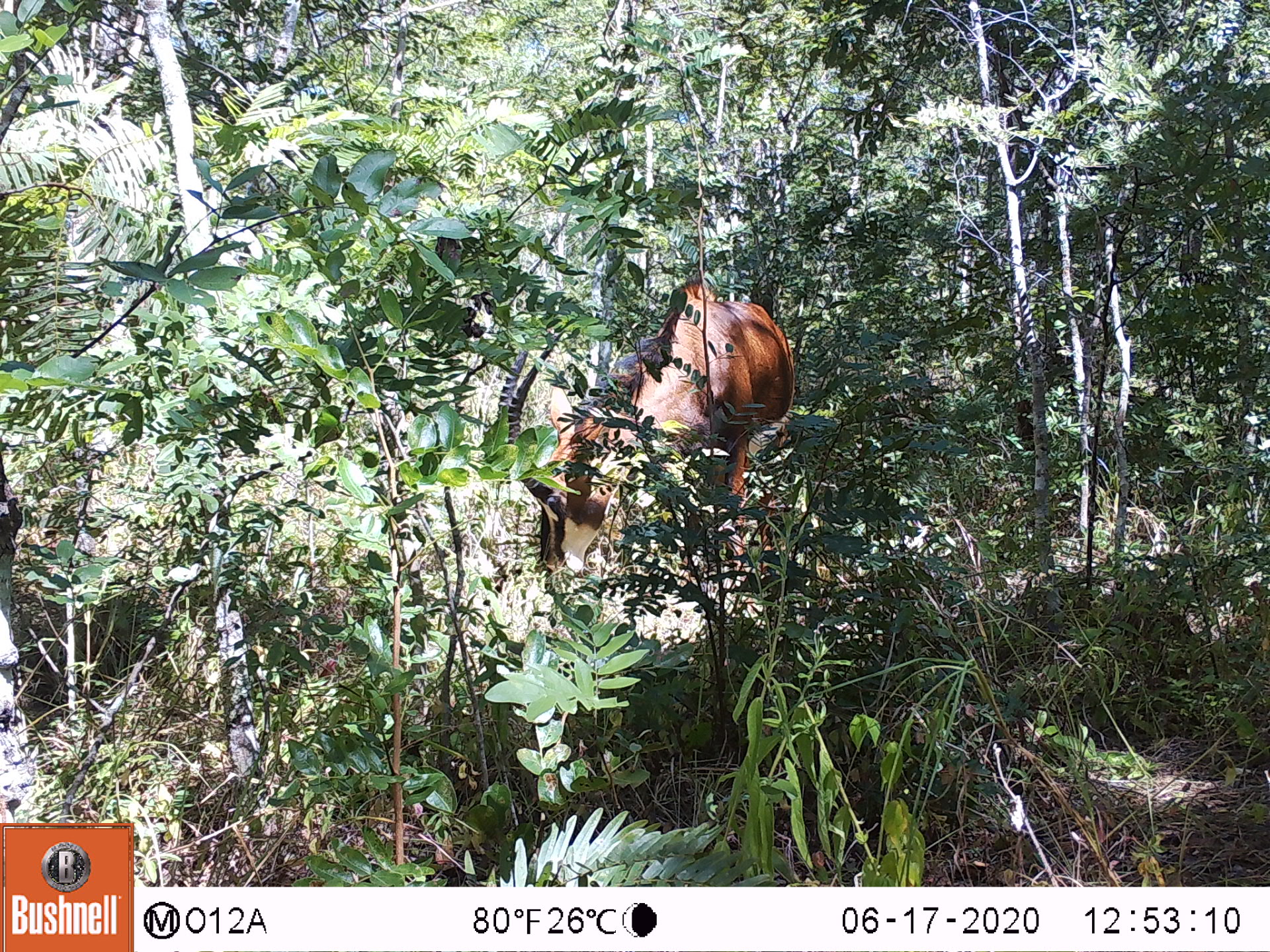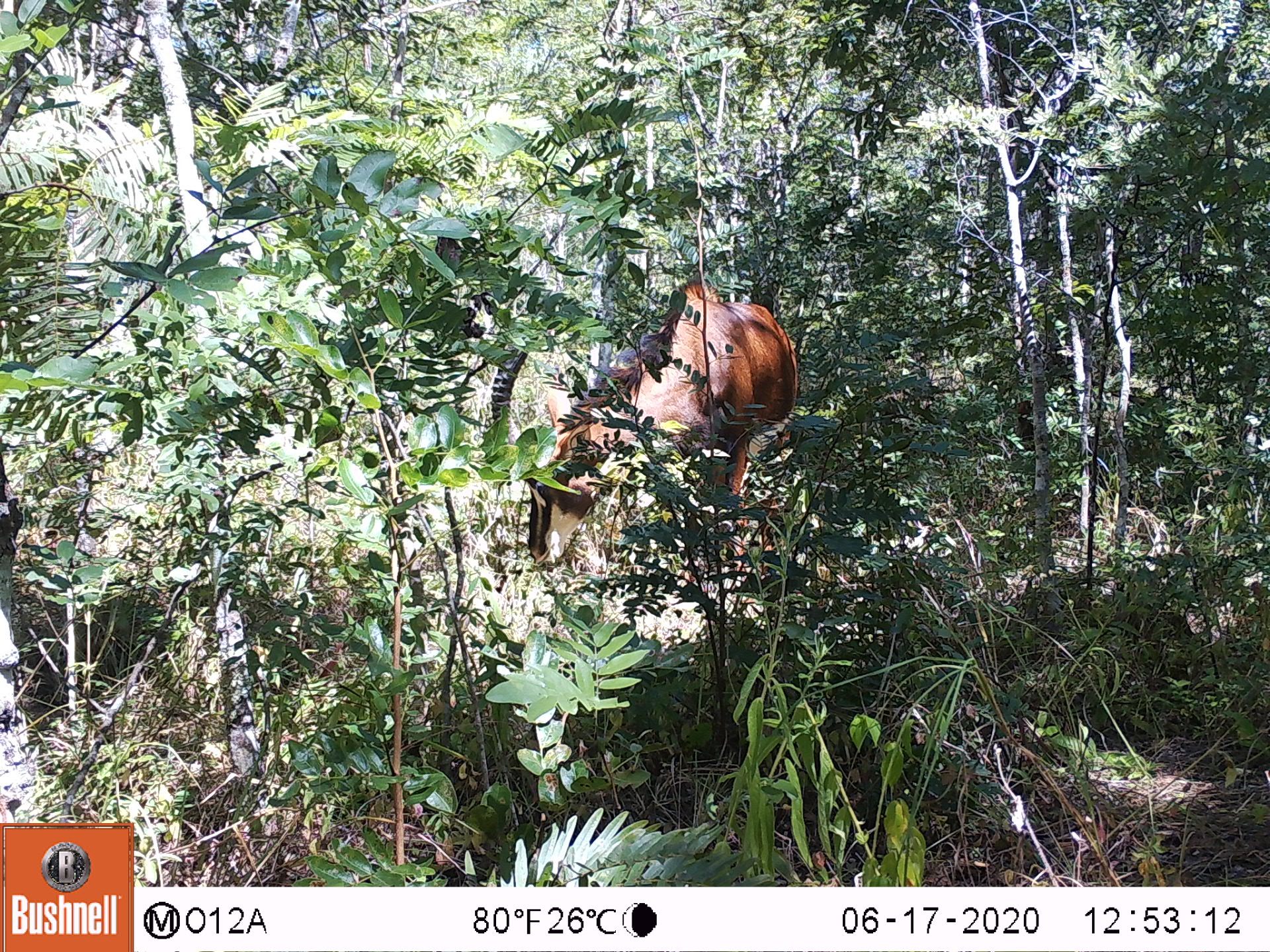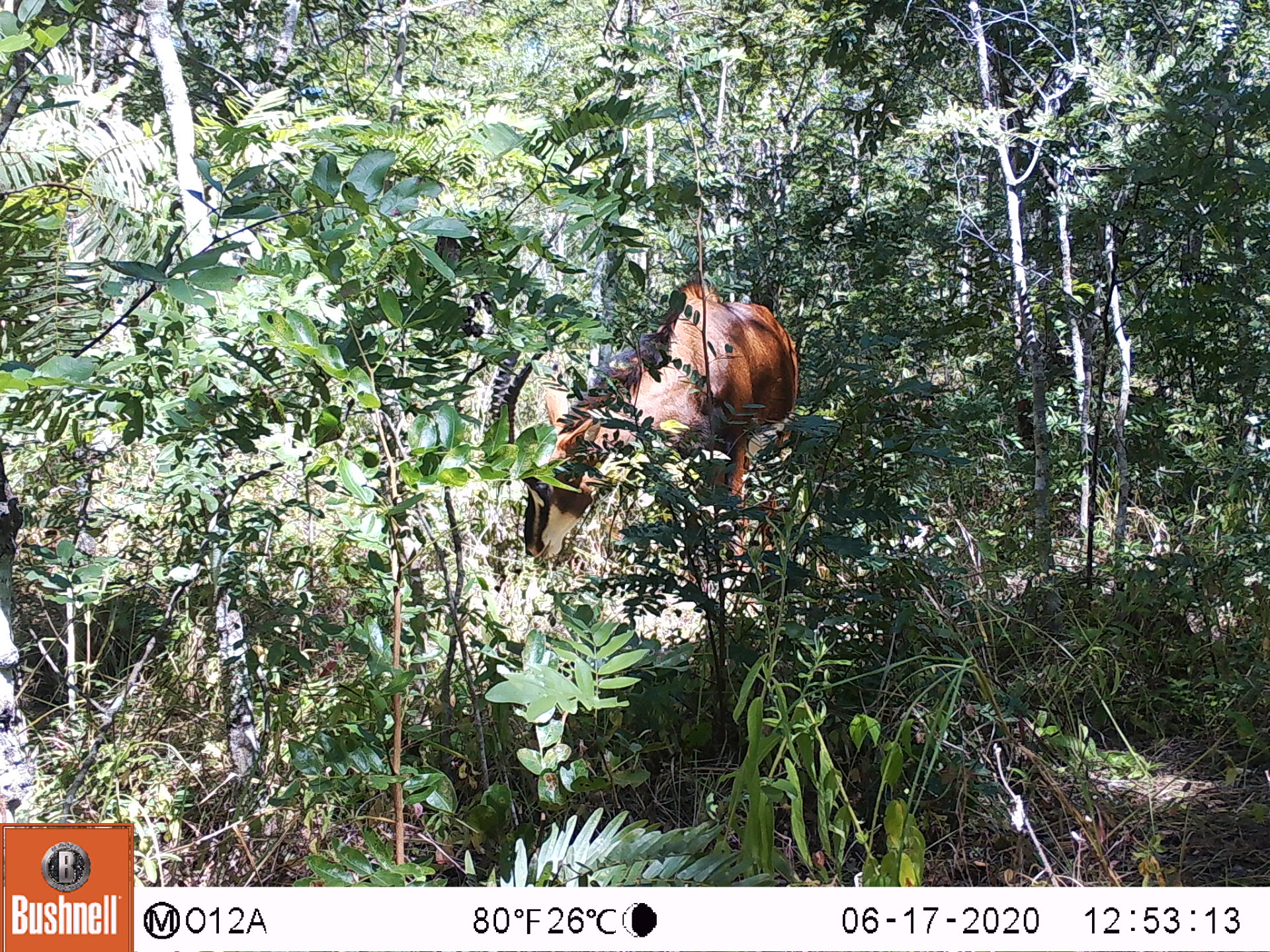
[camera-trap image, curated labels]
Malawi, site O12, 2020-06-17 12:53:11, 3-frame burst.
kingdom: Animalia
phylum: Chordata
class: Mammalia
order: Artiodactyla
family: Bovidae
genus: Hippotragus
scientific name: Hippotragus niger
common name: sable antelope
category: sable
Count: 1.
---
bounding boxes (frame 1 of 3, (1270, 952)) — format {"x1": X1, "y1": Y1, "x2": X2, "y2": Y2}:
sable: {"x1": 490, "y1": 261, "x2": 799, "y2": 611}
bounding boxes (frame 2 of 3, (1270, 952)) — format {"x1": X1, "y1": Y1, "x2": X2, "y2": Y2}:
sable: {"x1": 484, "y1": 261, "x2": 805, "y2": 576}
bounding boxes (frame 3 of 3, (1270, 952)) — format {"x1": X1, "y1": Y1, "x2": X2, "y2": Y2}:
sable: {"x1": 487, "y1": 284, "x2": 798, "y2": 604}